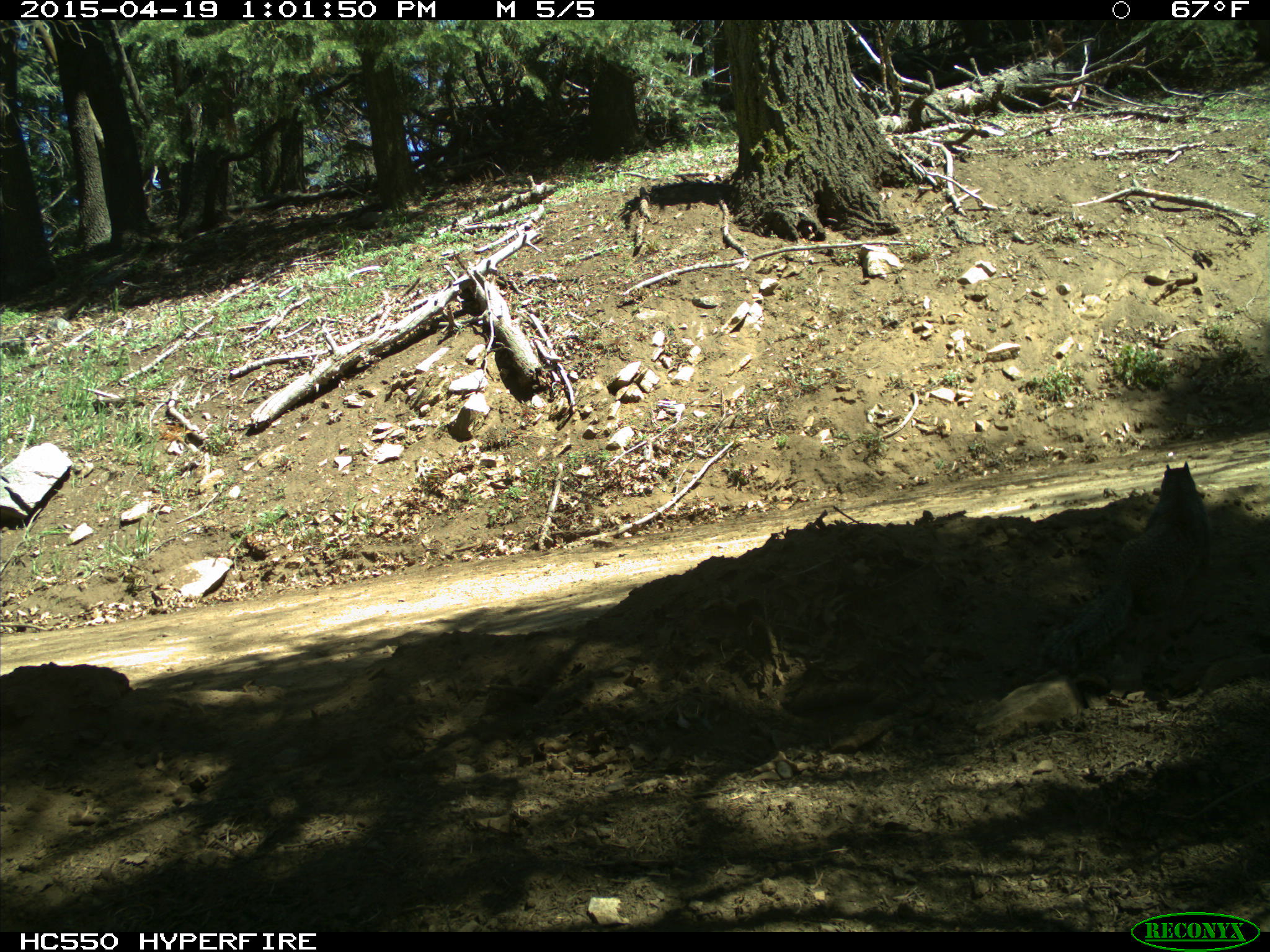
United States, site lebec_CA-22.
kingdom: Animalia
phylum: Chordata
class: Mammalia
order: Rodentia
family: Sciuridae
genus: Otospermophilus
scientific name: Otospermophilus beecheyi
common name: california ground squirrel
Otospermophilus beecheyi (california ground squirrel).